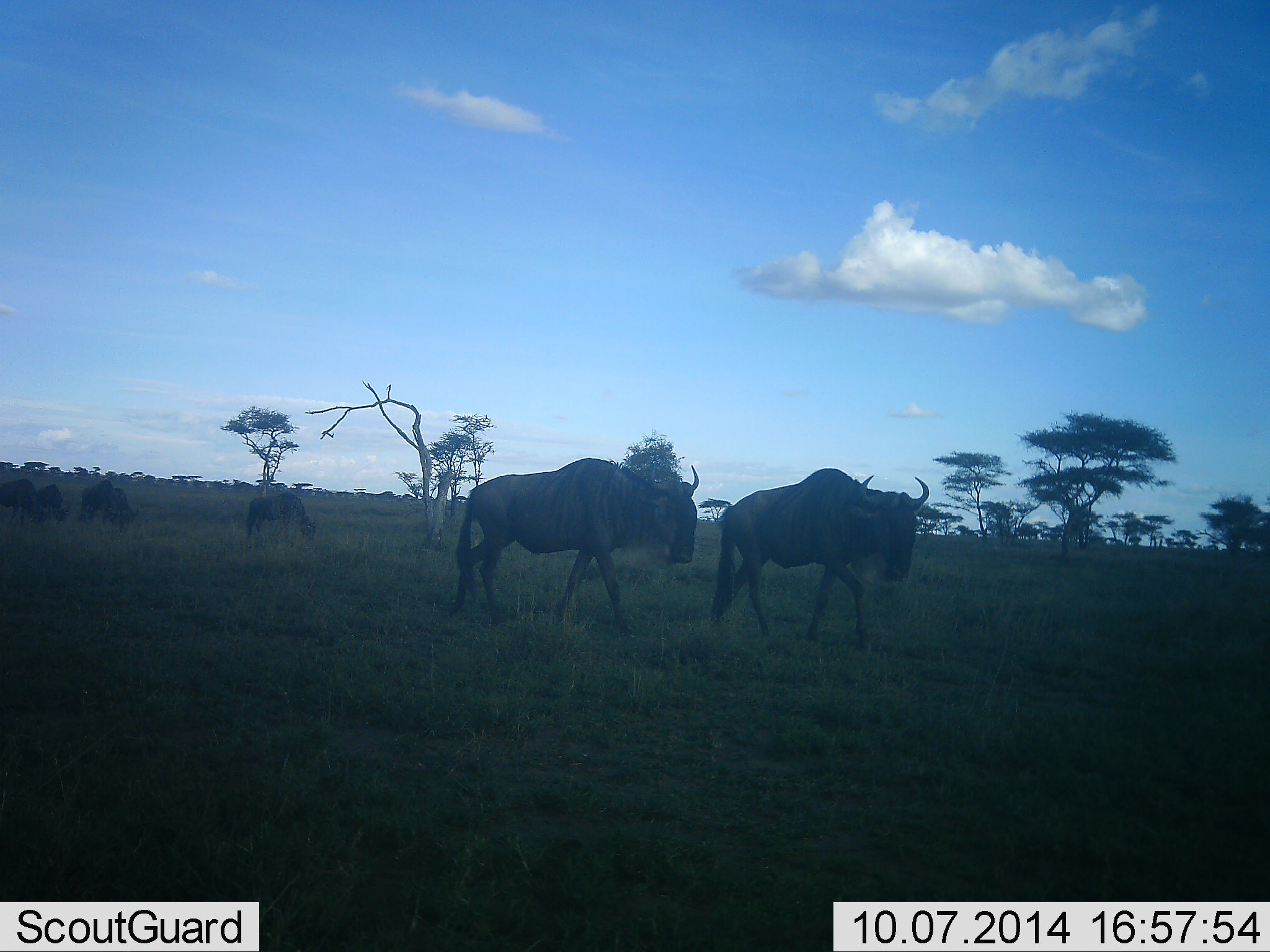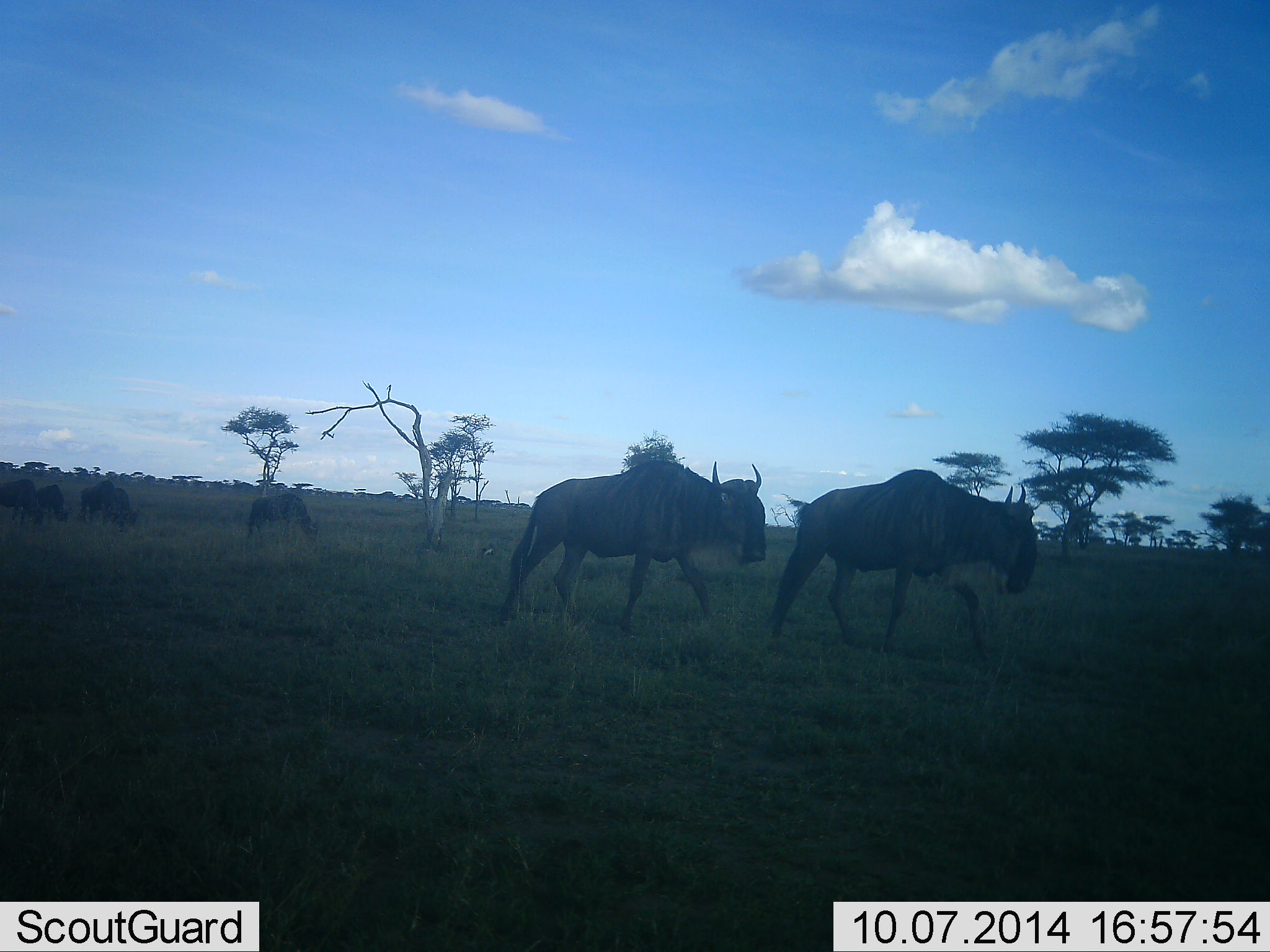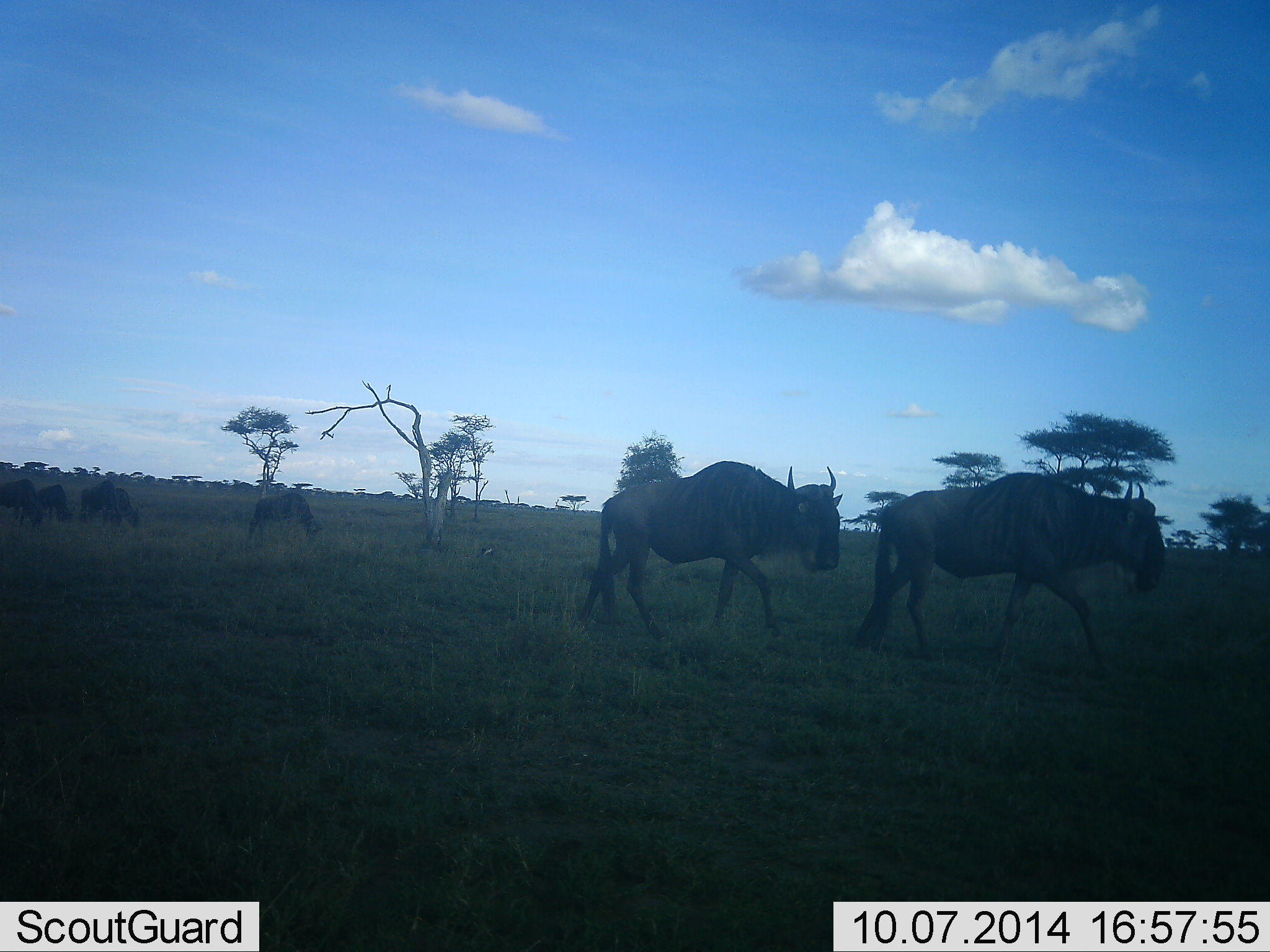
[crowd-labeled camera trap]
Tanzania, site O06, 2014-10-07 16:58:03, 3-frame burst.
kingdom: Animalia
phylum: Chordata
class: Mammalia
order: Artiodactyla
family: Bovidae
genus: Connochaetes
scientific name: Connochaetes taurinus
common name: blue wildebeest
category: wildebeest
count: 6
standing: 20%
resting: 0%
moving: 100%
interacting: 0%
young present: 0%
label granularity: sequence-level